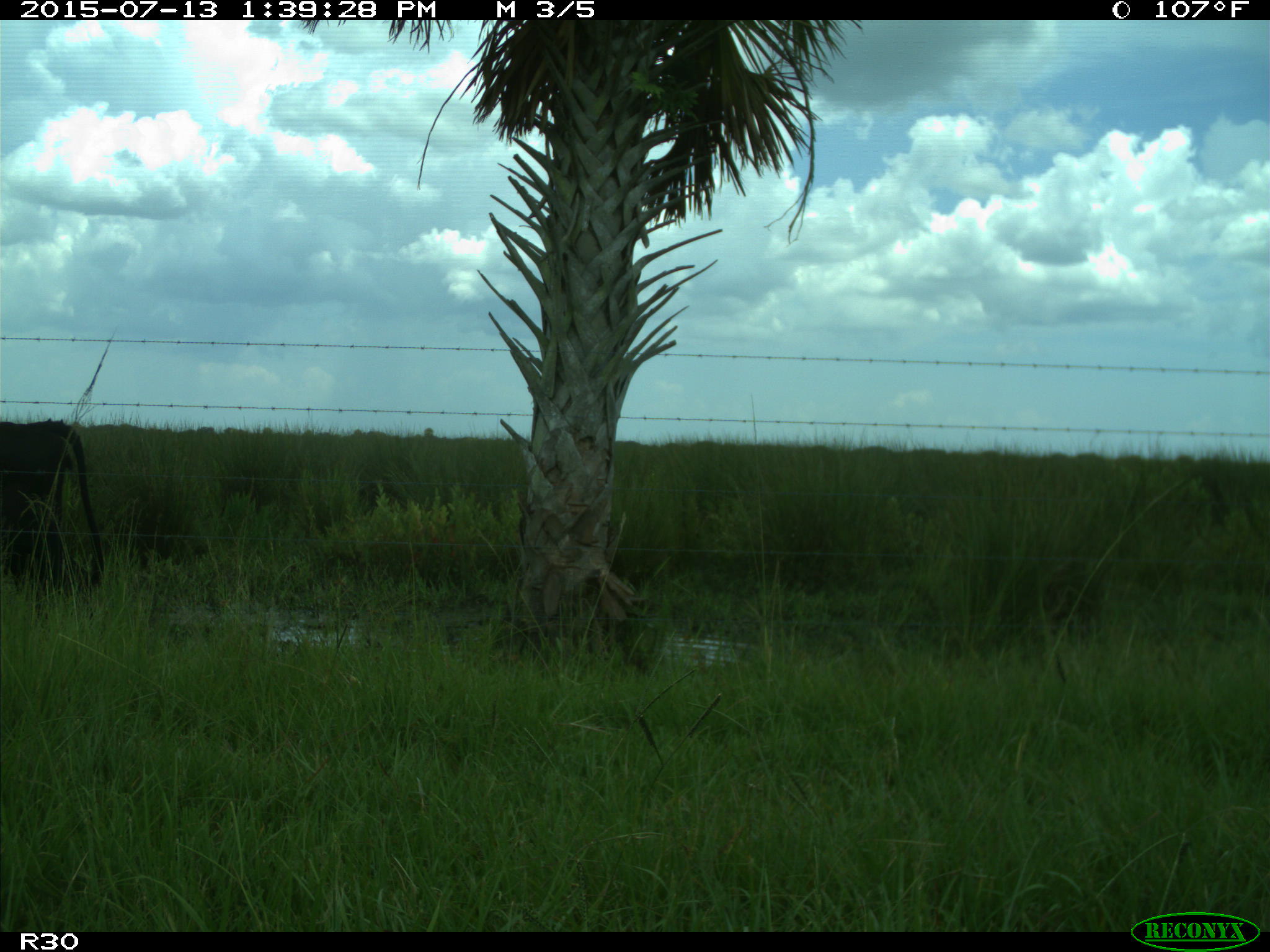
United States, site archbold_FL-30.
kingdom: Animalia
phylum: Chordata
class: Mammalia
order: Artiodactyla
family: Bovidae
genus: Bos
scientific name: Bos taurus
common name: domestic cow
Bos taurus (domestic cow).